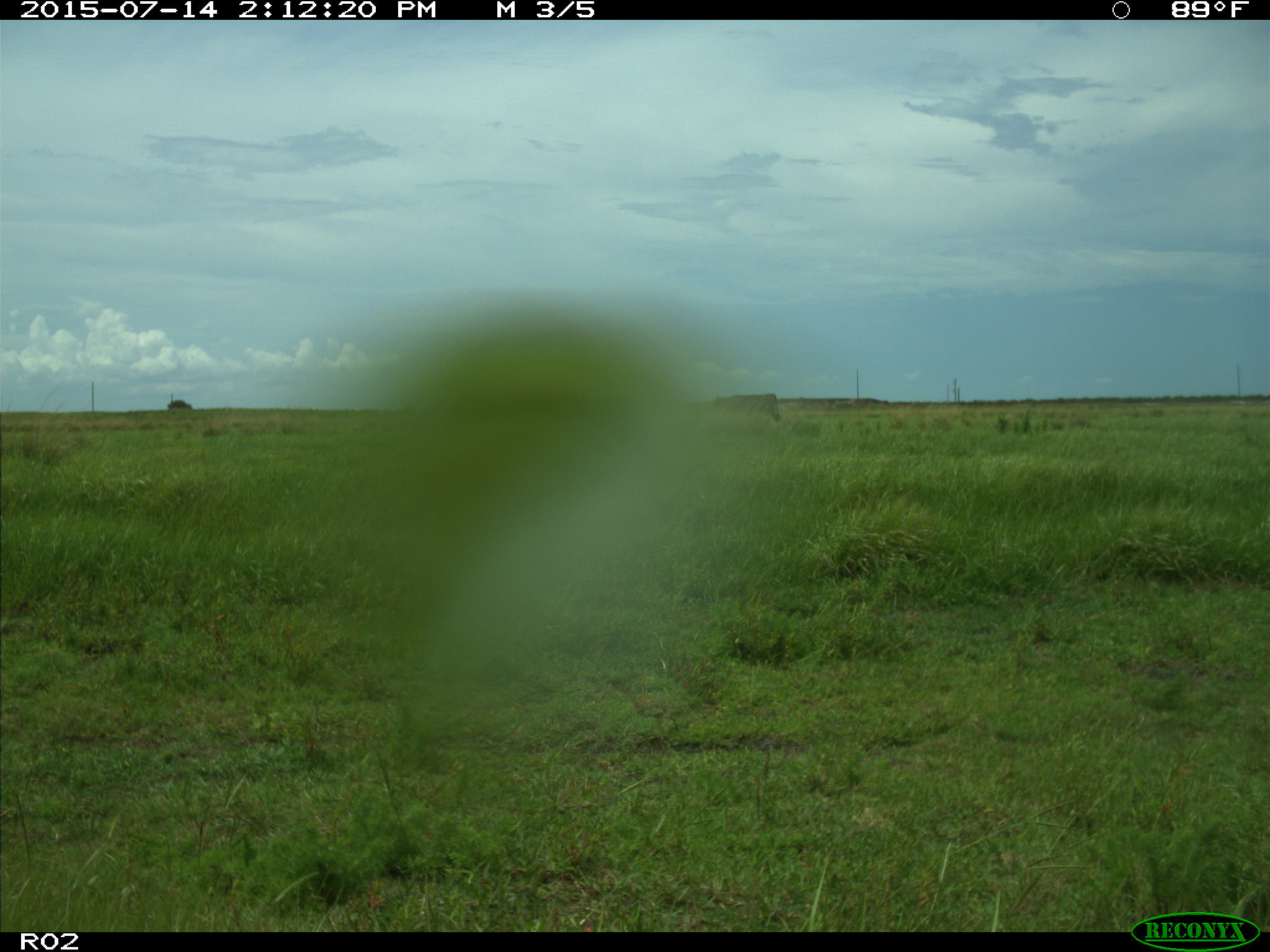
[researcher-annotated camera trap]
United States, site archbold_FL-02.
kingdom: Animalia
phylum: Chordata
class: Mammalia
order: Artiodactyla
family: Bovidae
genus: Bos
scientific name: Bos taurus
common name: domestic cow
Bos taurus (domestic cow).